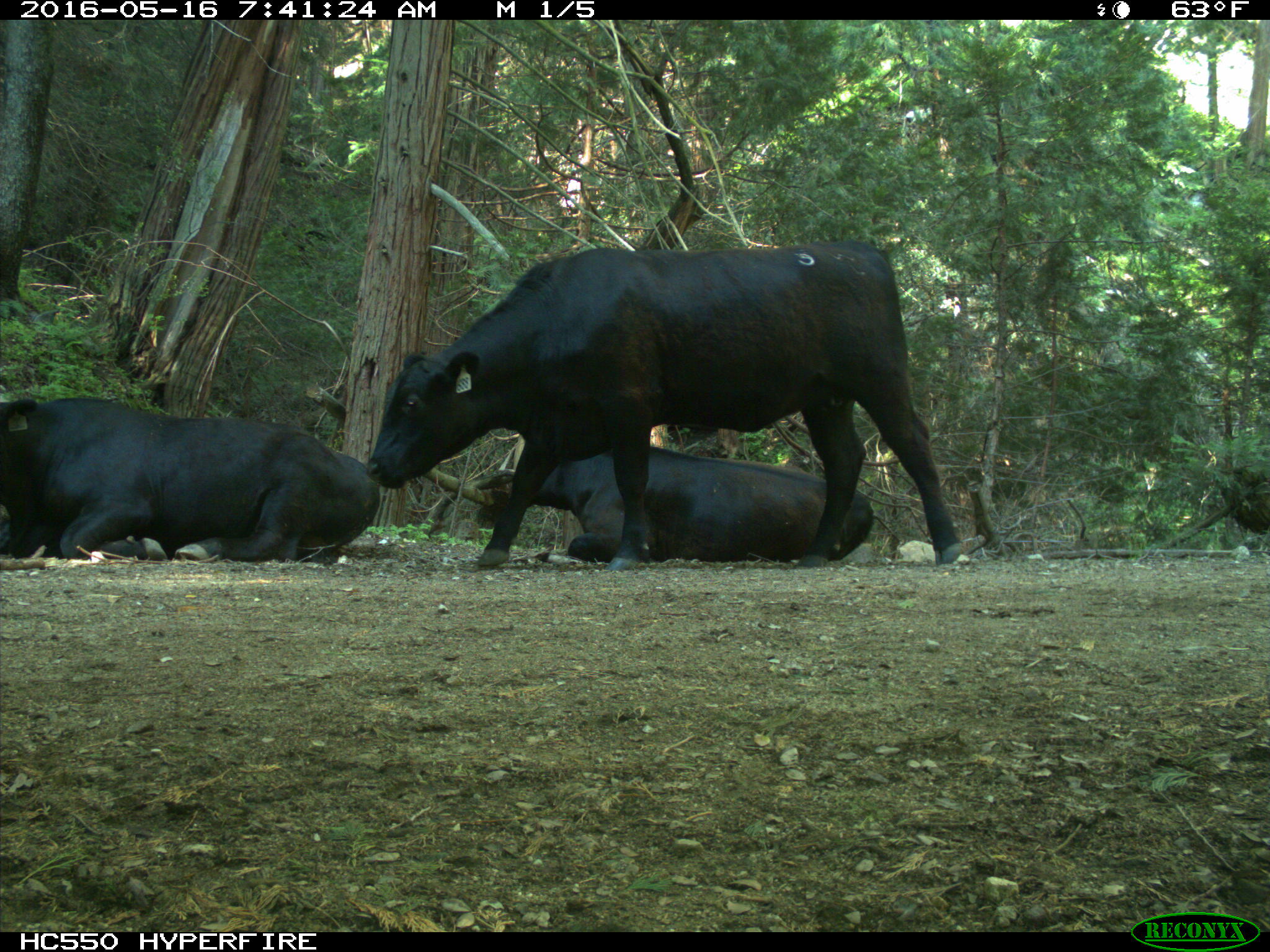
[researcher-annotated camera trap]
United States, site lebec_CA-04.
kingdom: Animalia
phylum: Chordata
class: Mammalia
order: Artiodactyla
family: Bovidae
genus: Bos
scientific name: Bos taurus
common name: domestic cow